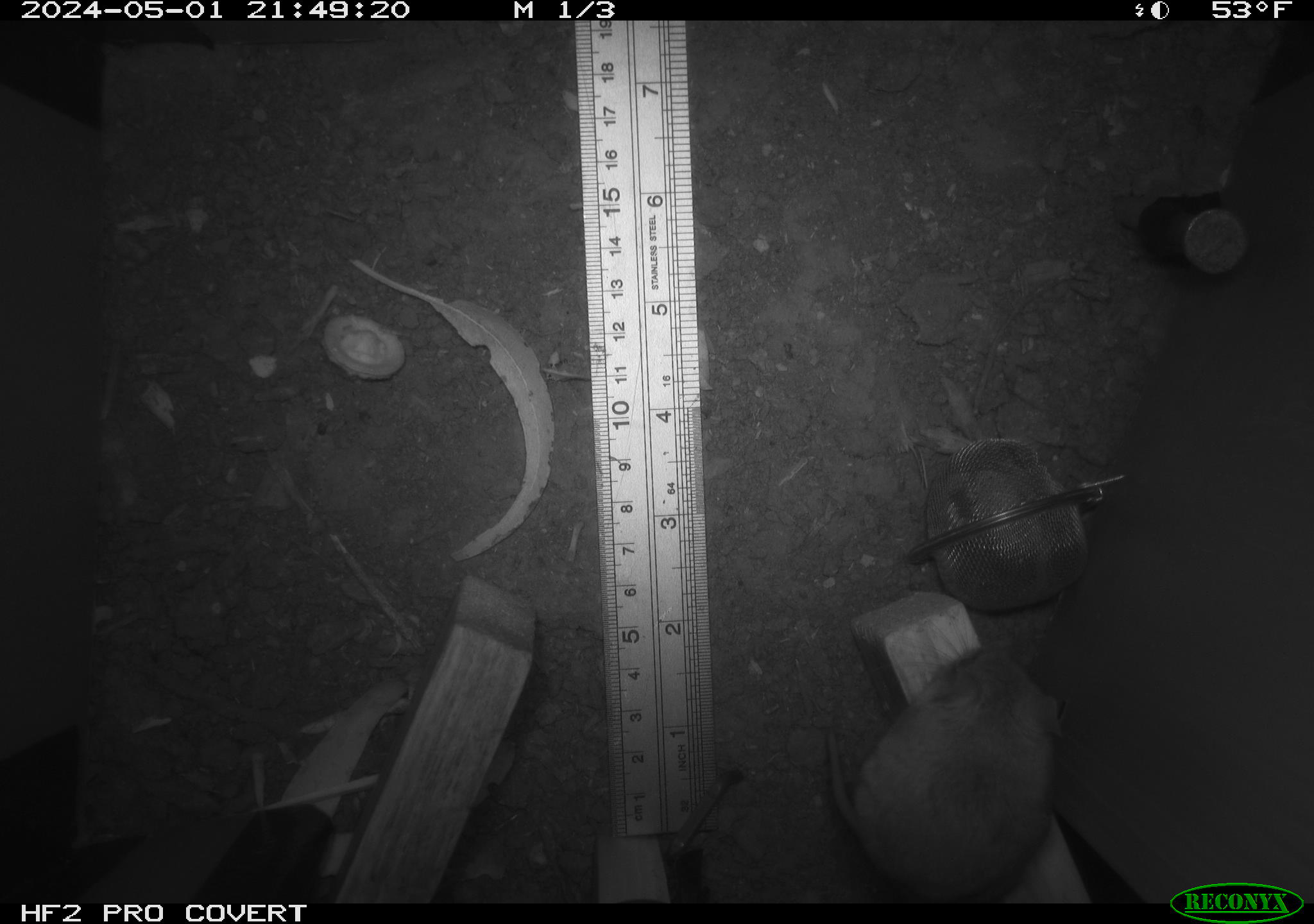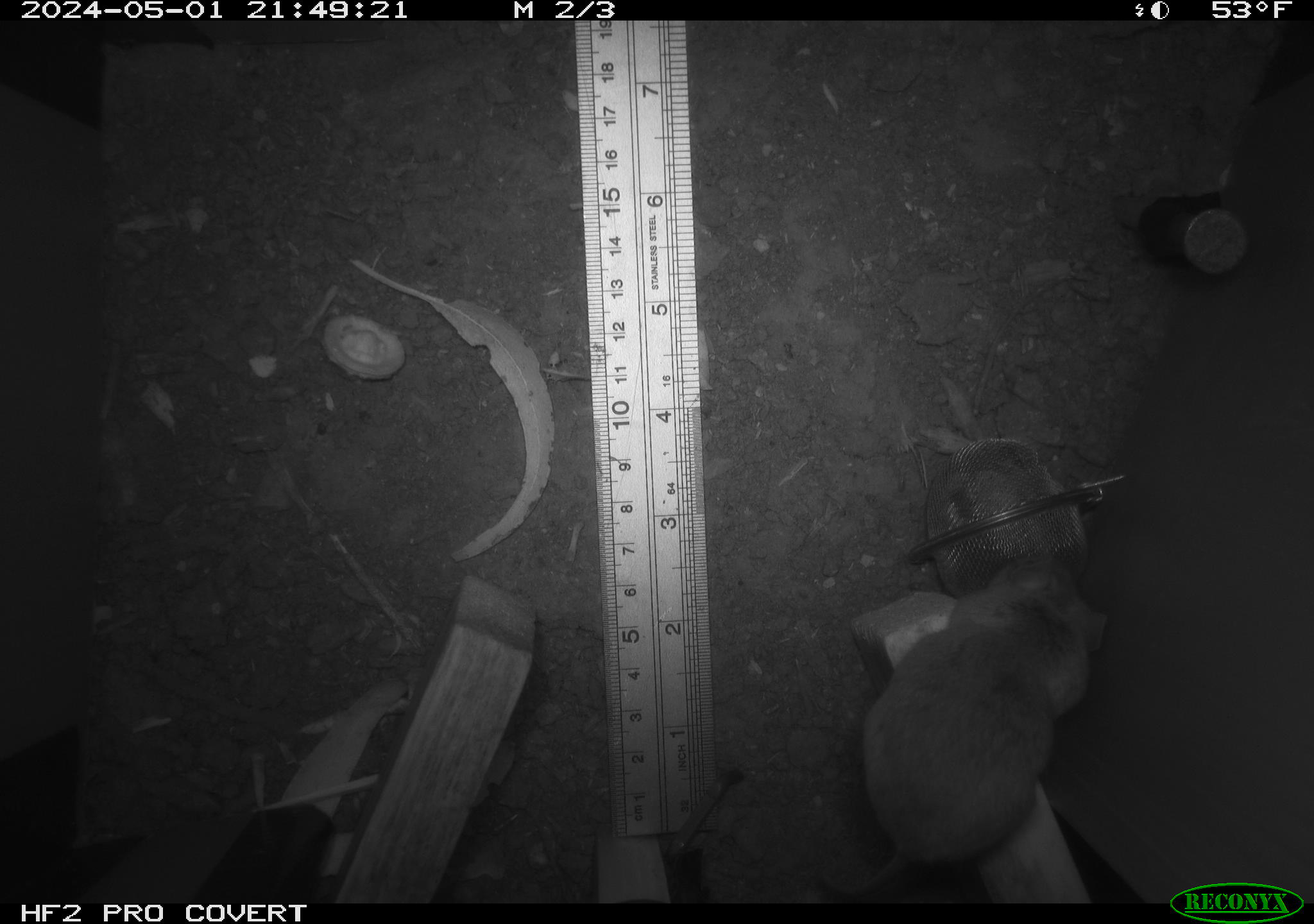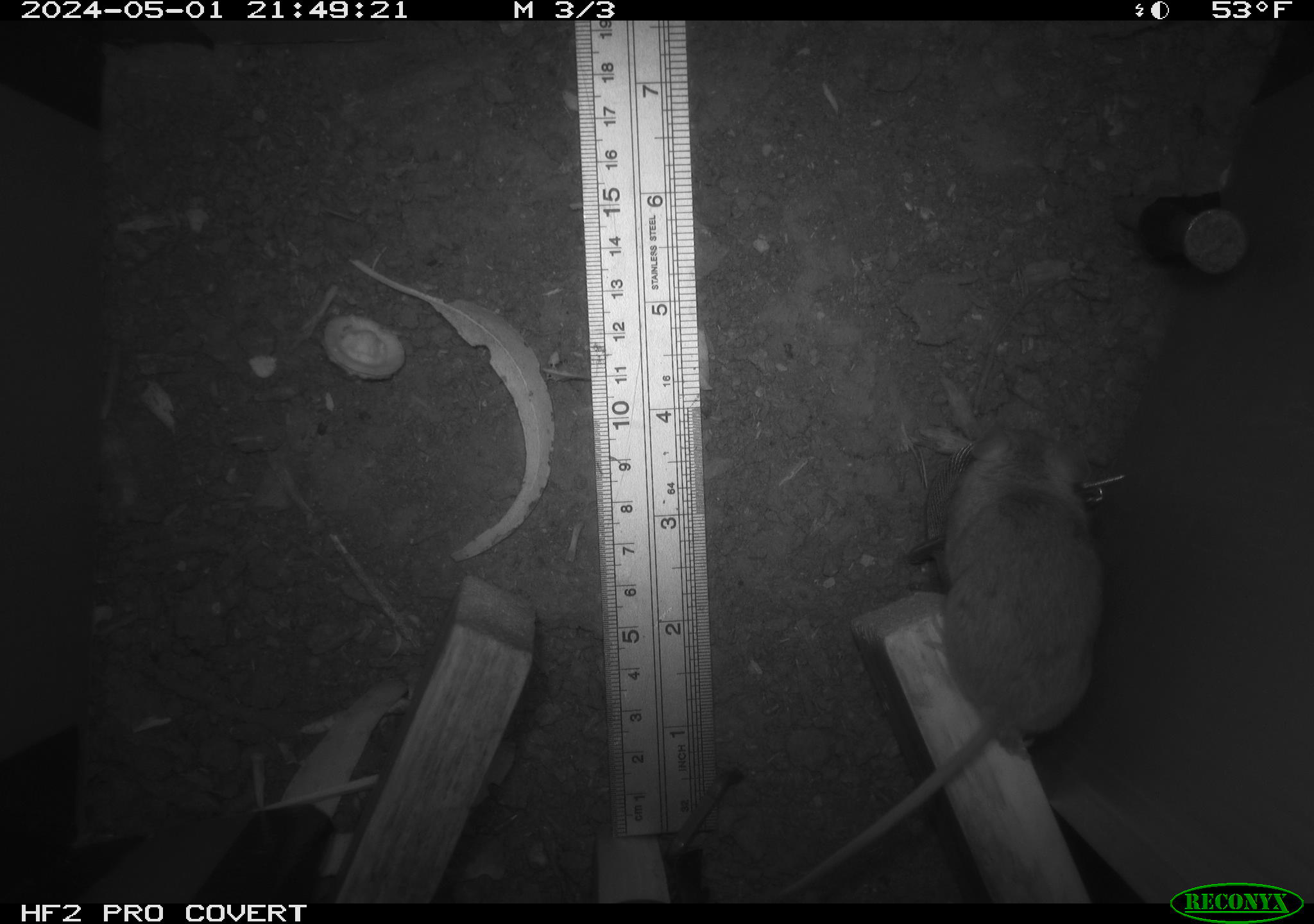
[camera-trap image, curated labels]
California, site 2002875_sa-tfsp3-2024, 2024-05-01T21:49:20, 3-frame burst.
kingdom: Animalia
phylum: Chordata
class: Mammalia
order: Rodentia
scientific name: Rodentia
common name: mouse species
Mouse species (Rodentia).